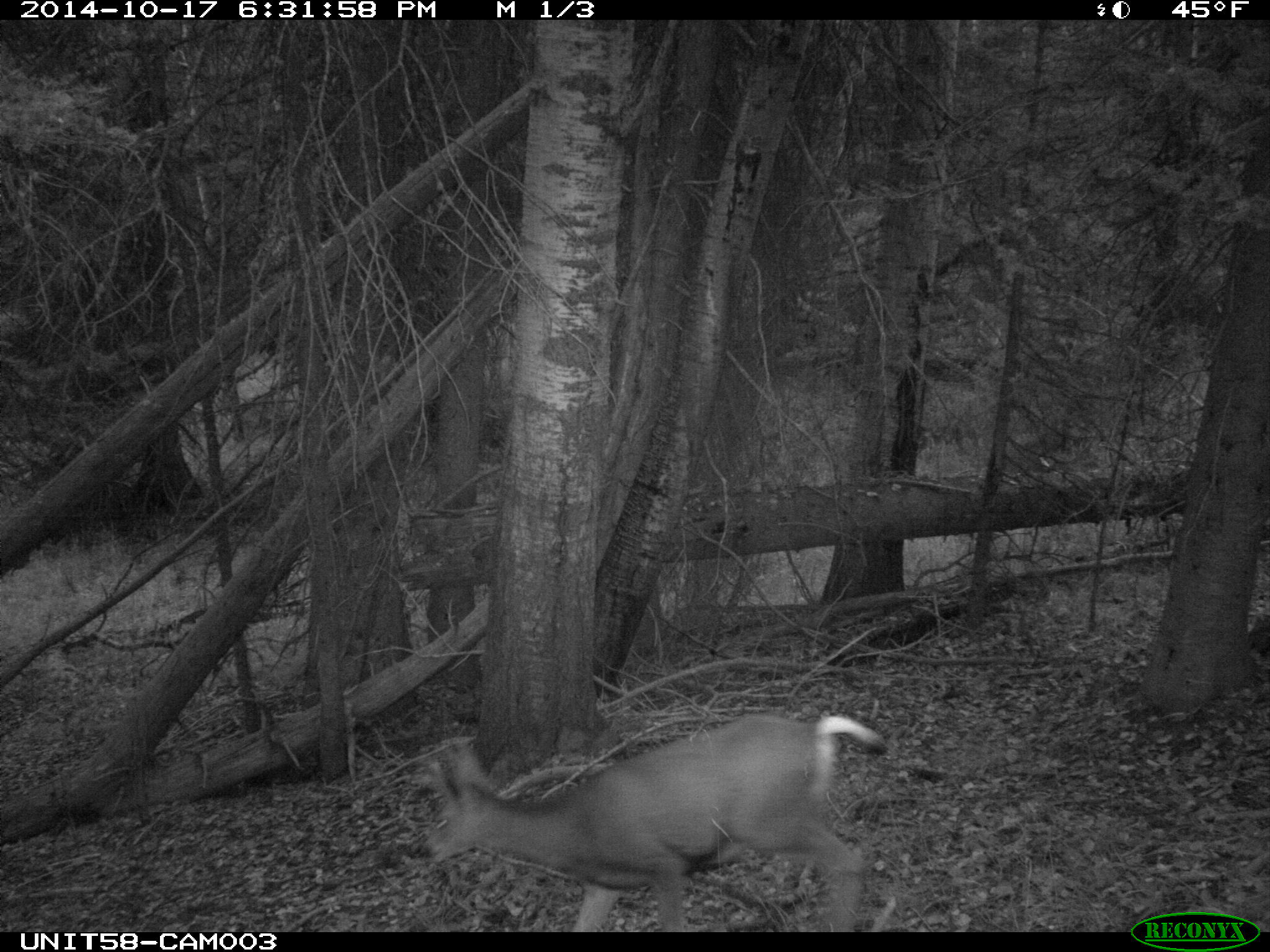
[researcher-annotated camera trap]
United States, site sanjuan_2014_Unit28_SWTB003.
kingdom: Animalia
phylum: Chordata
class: Mammalia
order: Artiodactyla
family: Cervidae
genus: Odocoileus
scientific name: Odocoileus hemionus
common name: mule deer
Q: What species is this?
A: Odocoileus hemionus (mule deer).